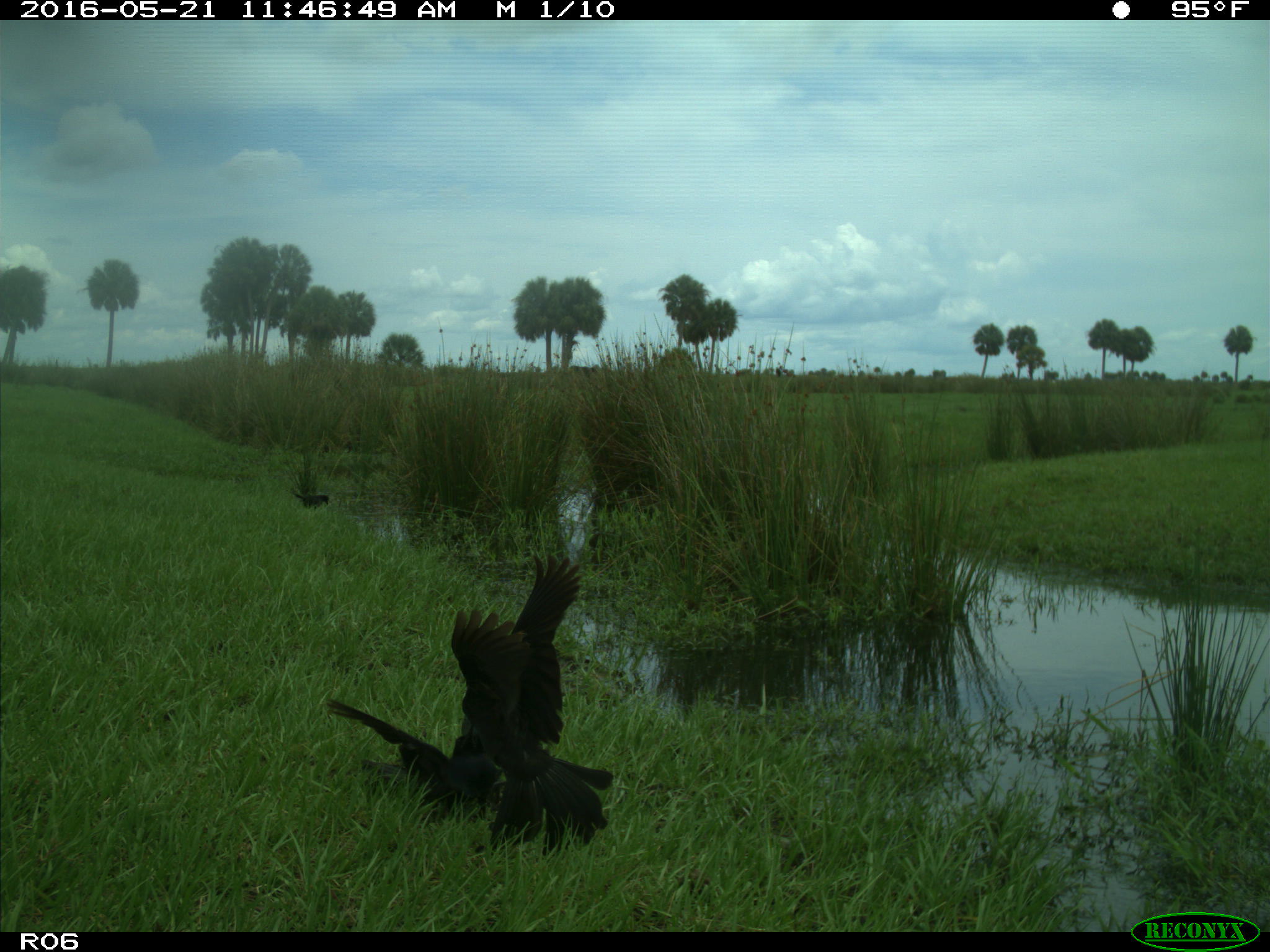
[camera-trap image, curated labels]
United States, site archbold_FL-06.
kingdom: Animalia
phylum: Chordata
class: Aves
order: Passeriformes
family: Corvidae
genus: Corvus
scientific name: Corvus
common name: crows and ravens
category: unidentified corvus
Unidentified corvus (crows and ravens) (Corvus).